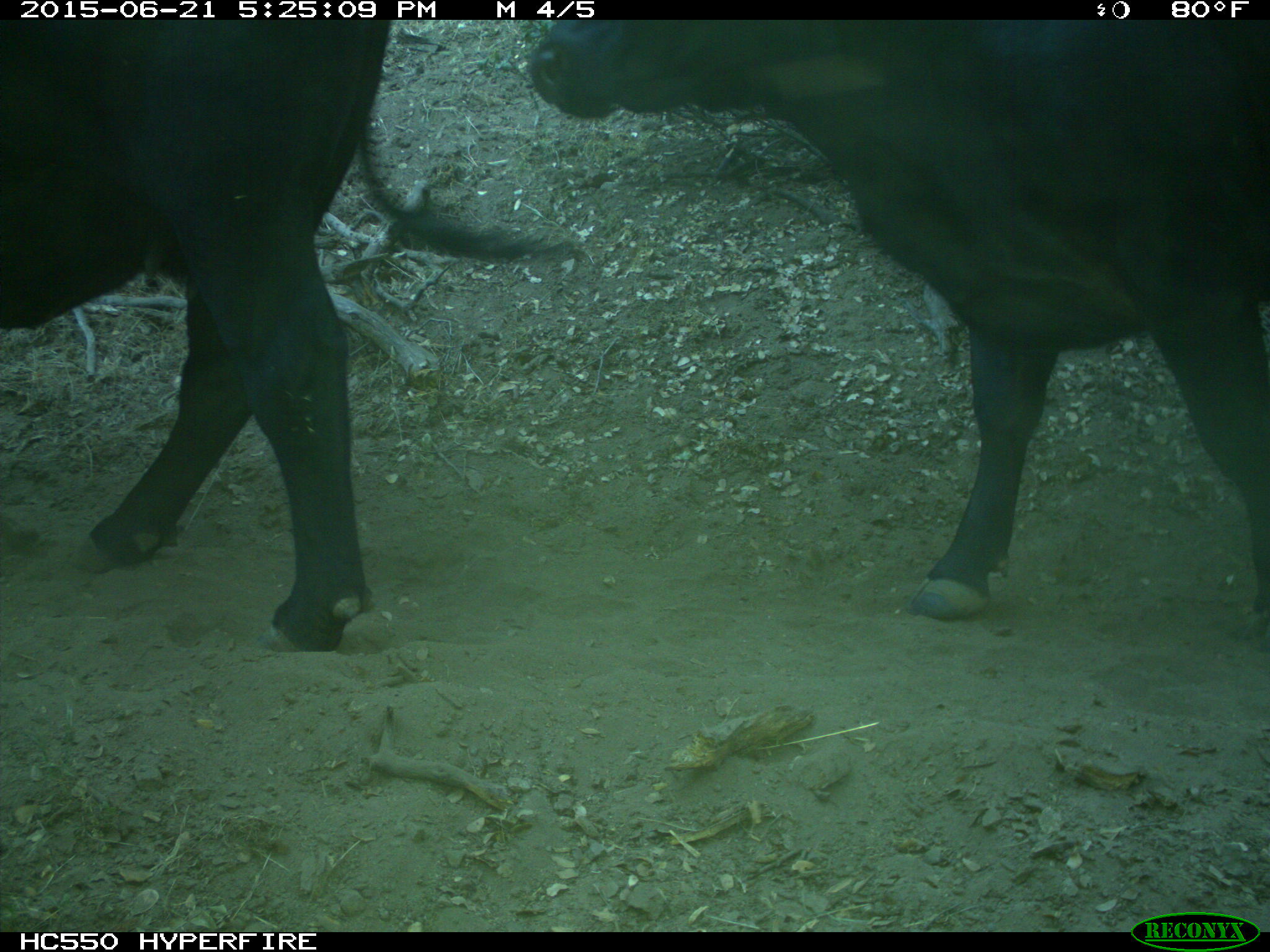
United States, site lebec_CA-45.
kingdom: Animalia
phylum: Chordata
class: Mammalia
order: Artiodactyla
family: Bovidae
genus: Bos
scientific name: Bos taurus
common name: domestic cow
Bos taurus (domestic cow).